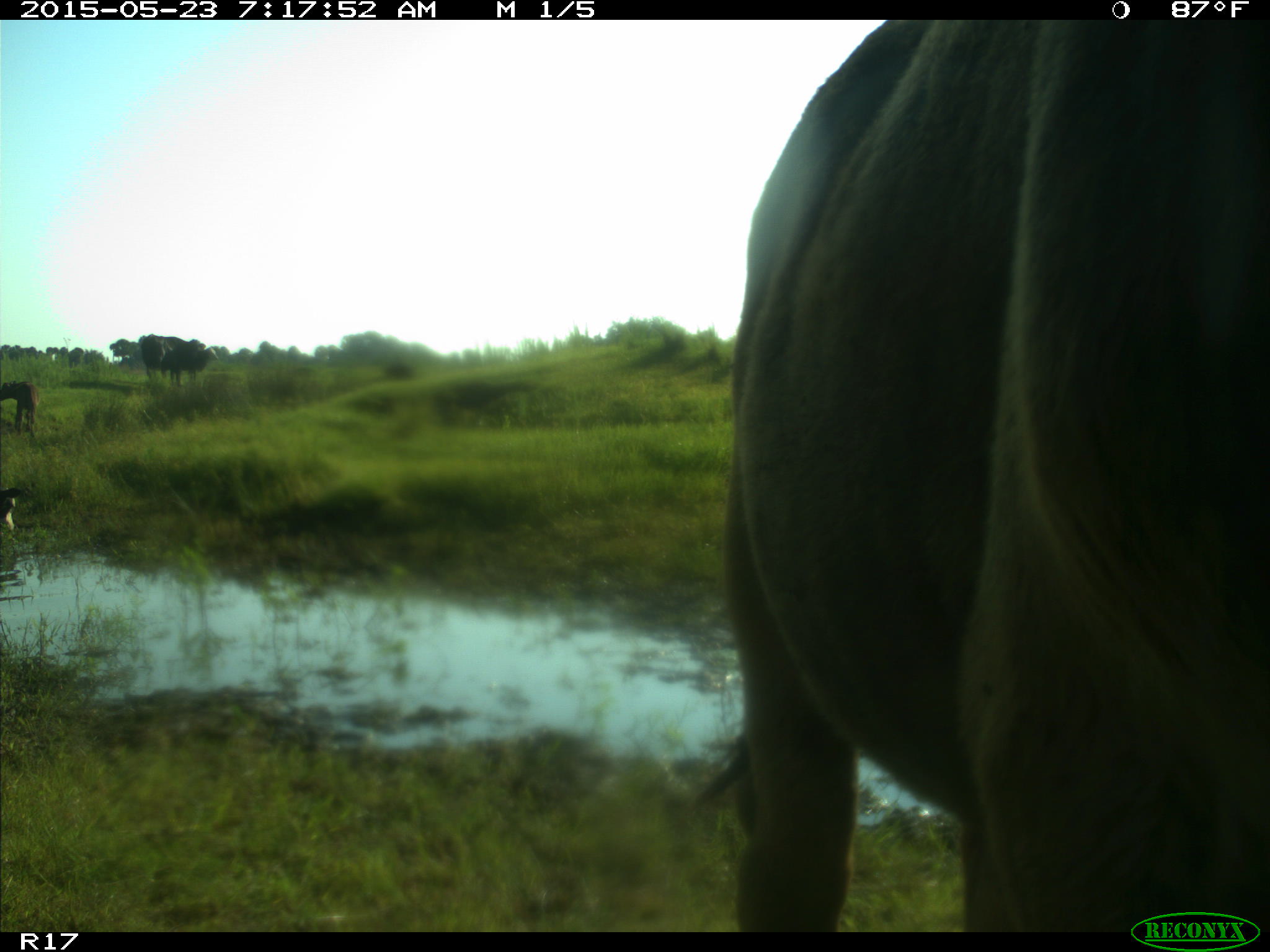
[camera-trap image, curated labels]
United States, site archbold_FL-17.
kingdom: Animalia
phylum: Chordata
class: Mammalia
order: Artiodactyla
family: Bovidae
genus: Bos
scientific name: Bos taurus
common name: domestic cow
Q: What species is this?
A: Bos taurus (domestic cow).